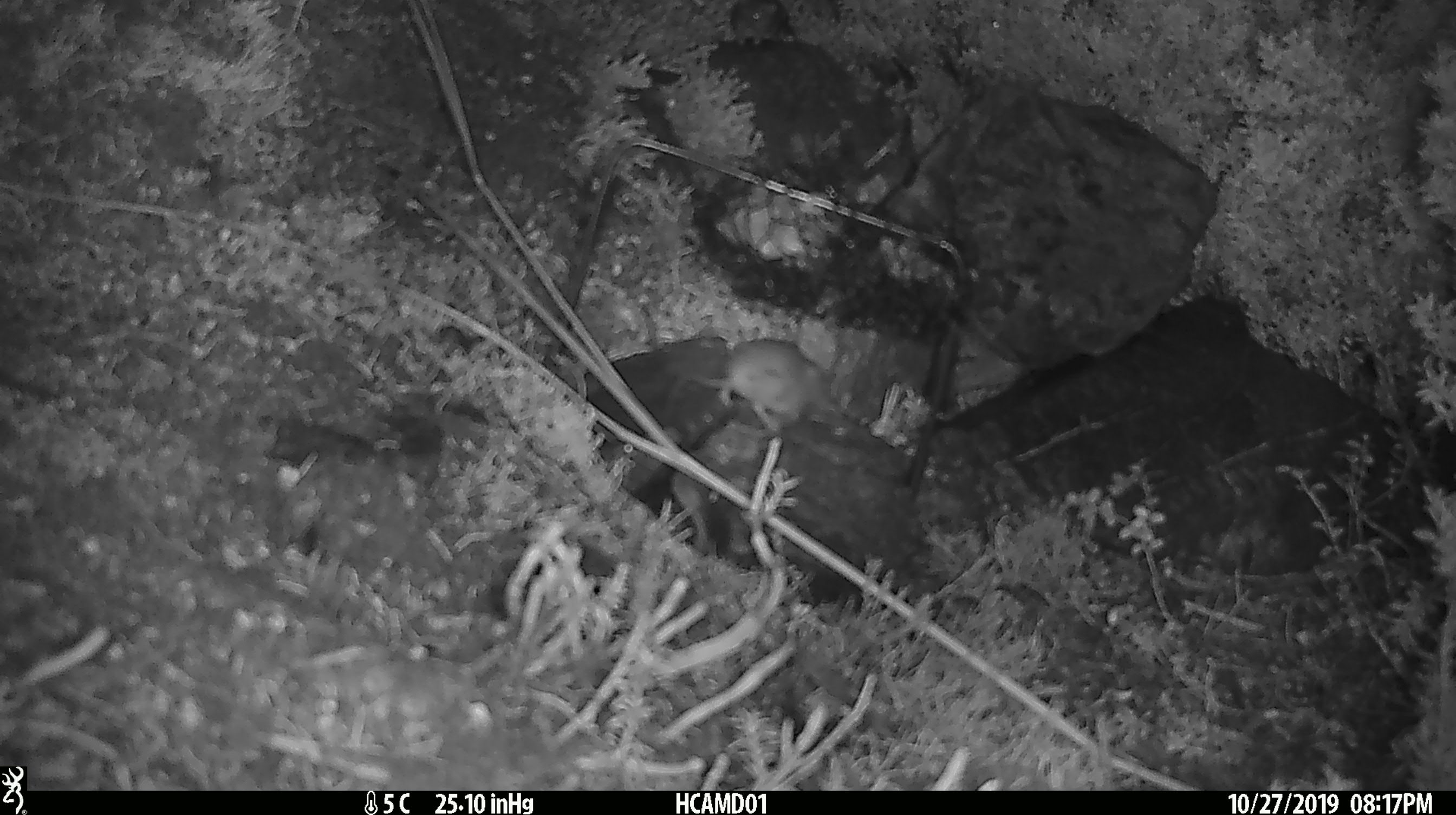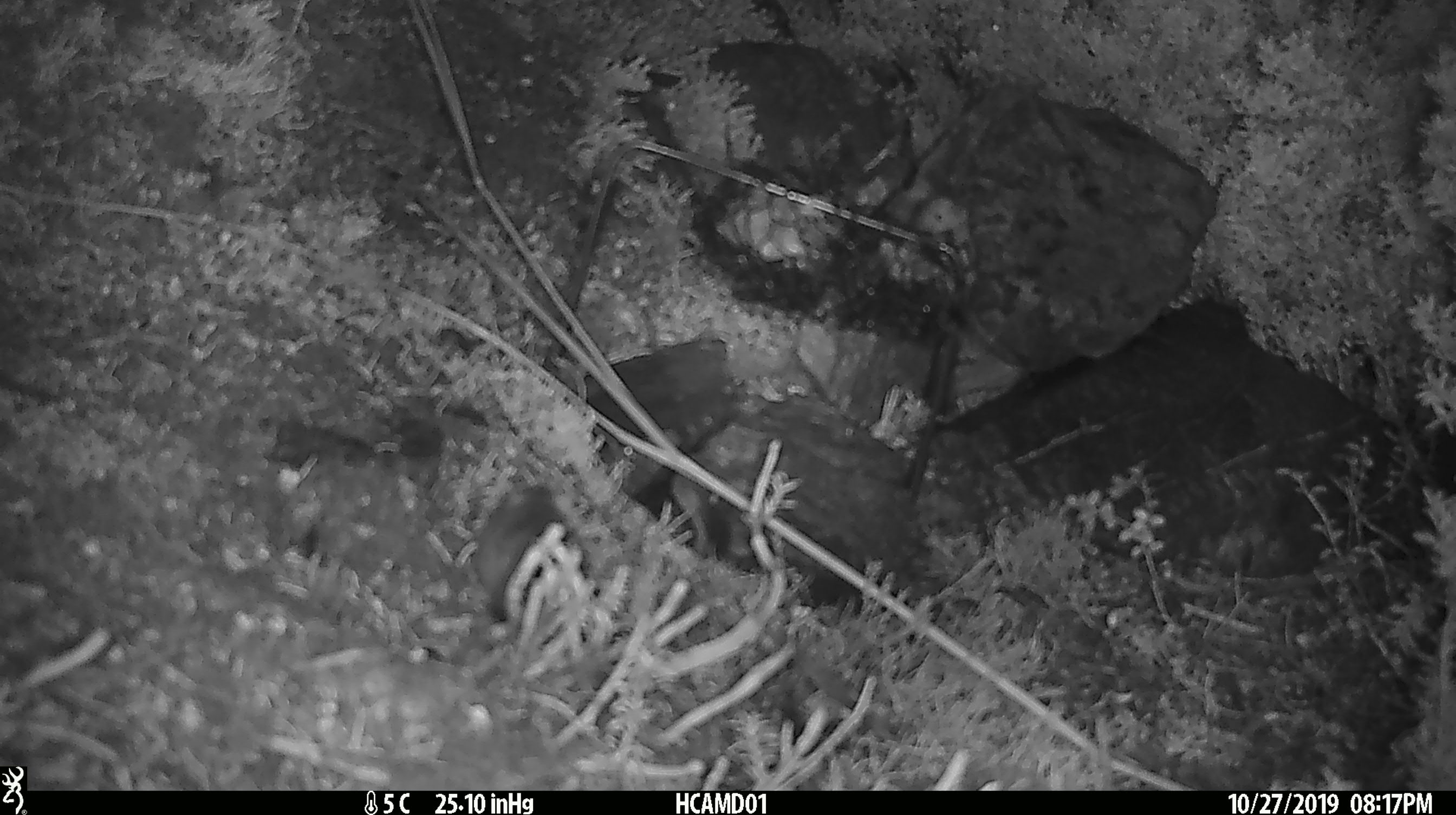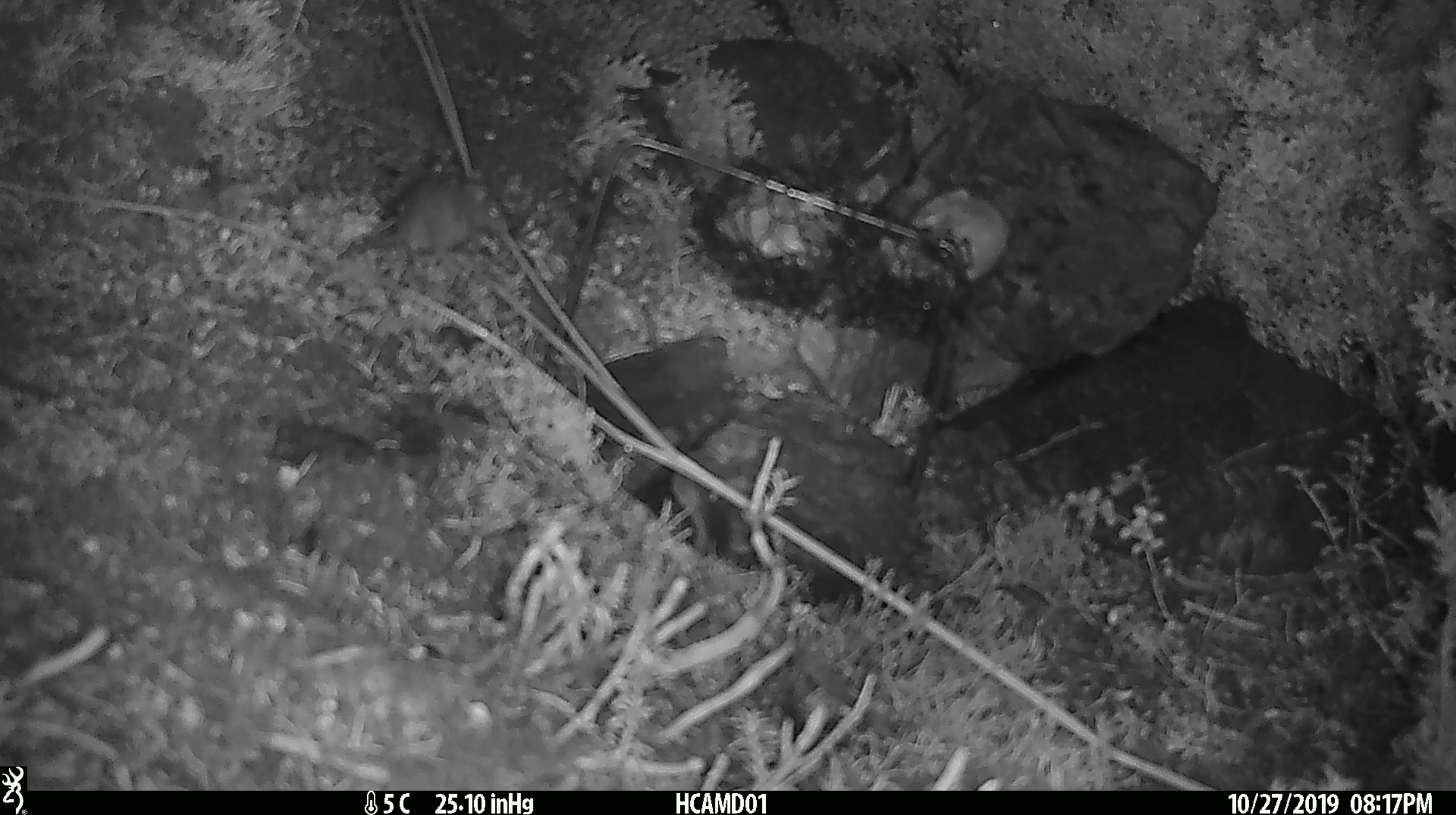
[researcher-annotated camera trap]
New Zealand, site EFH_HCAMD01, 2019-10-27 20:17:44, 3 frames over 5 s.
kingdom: Animalia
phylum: Chordata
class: Mammalia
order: Rodentia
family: Muridae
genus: Mus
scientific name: Mus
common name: mouse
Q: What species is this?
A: Mouse (Mus).